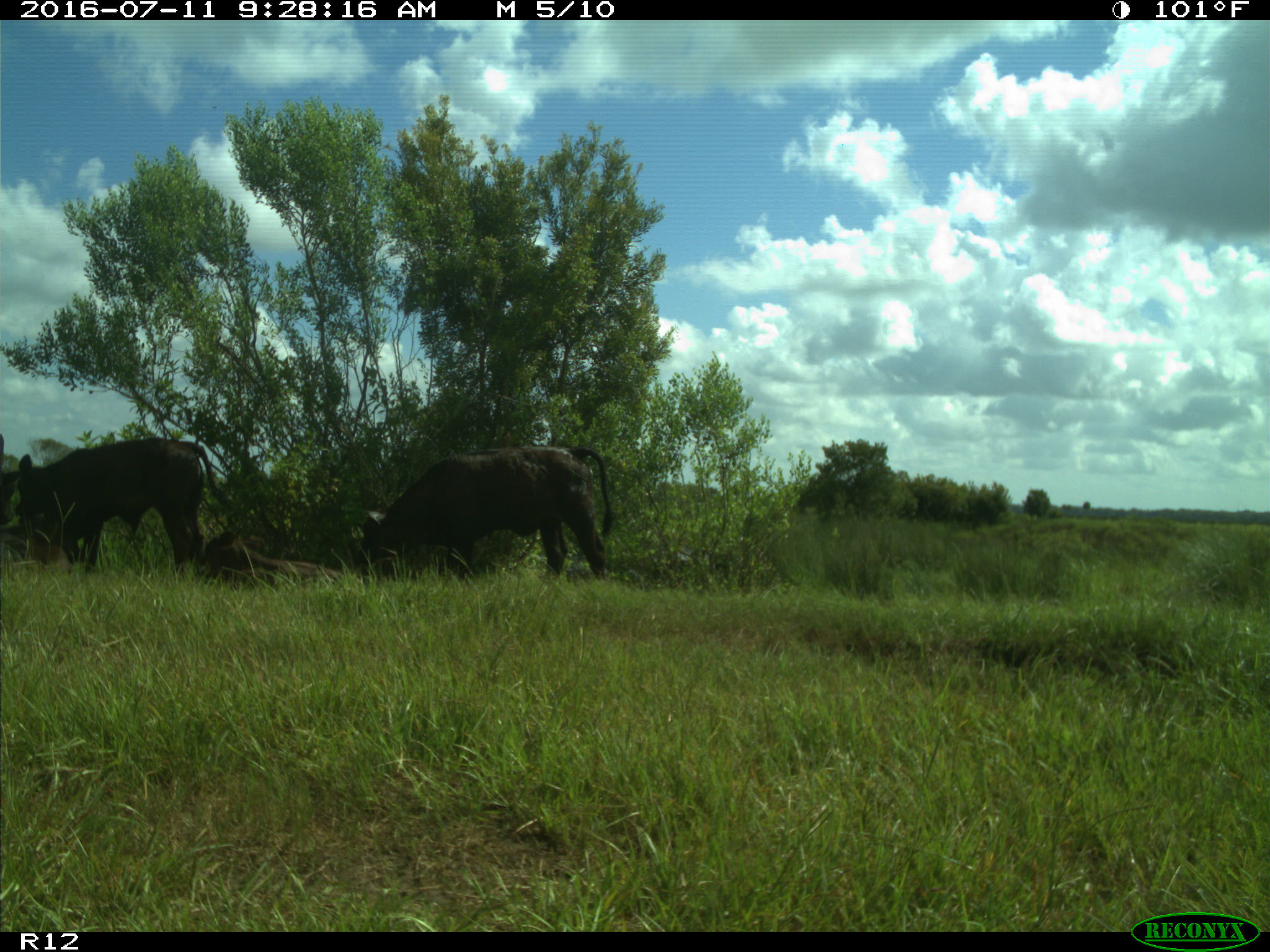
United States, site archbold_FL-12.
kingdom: Animalia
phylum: Chordata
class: Mammalia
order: Artiodactyla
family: Bovidae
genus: Bos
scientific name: Bos taurus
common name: domestic cow